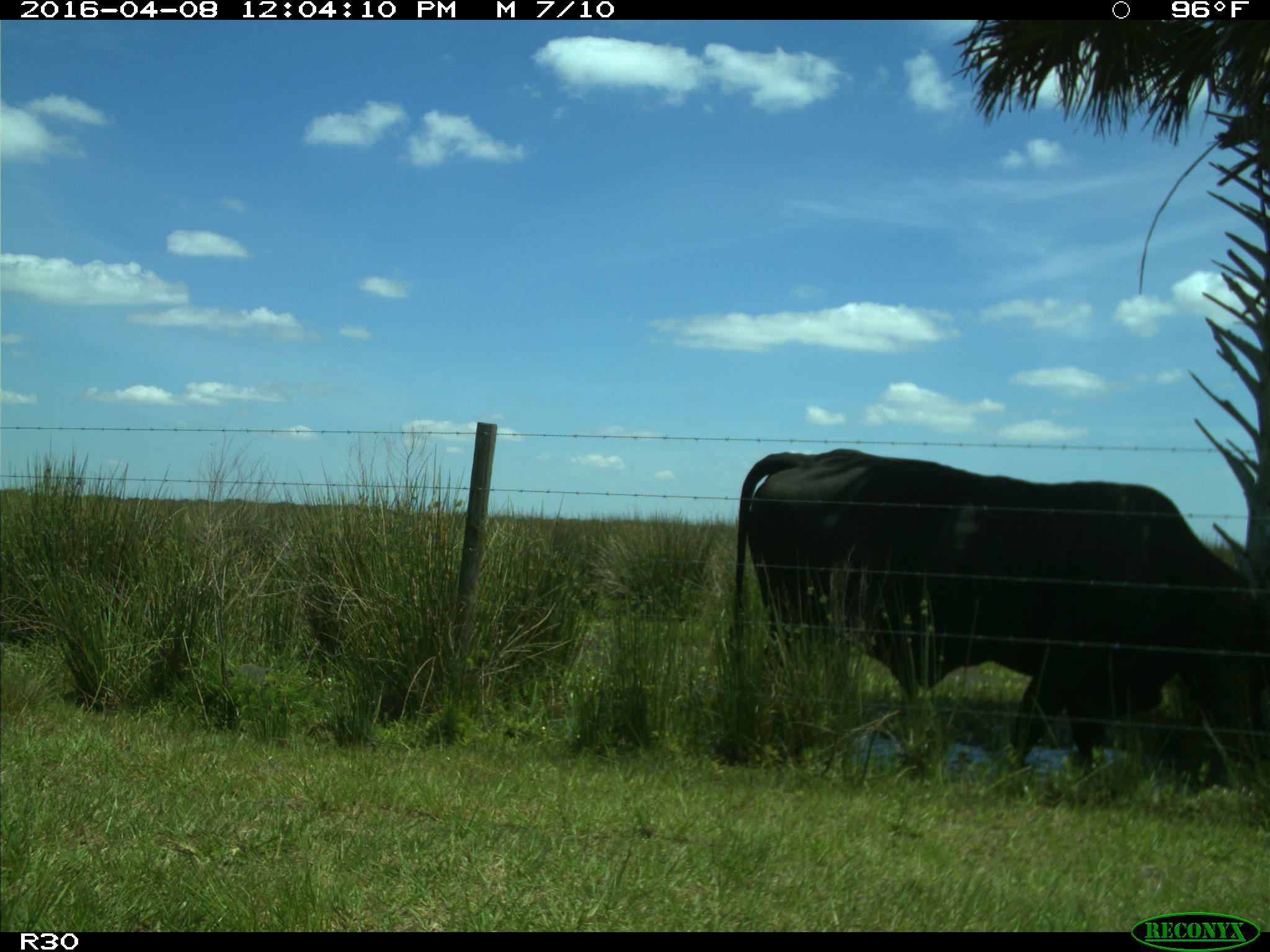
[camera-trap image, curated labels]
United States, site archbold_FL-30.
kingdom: Animalia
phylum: Chordata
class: Mammalia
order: Artiodactyla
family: Bovidae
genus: Bos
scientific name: Bos taurus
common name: domestic cow